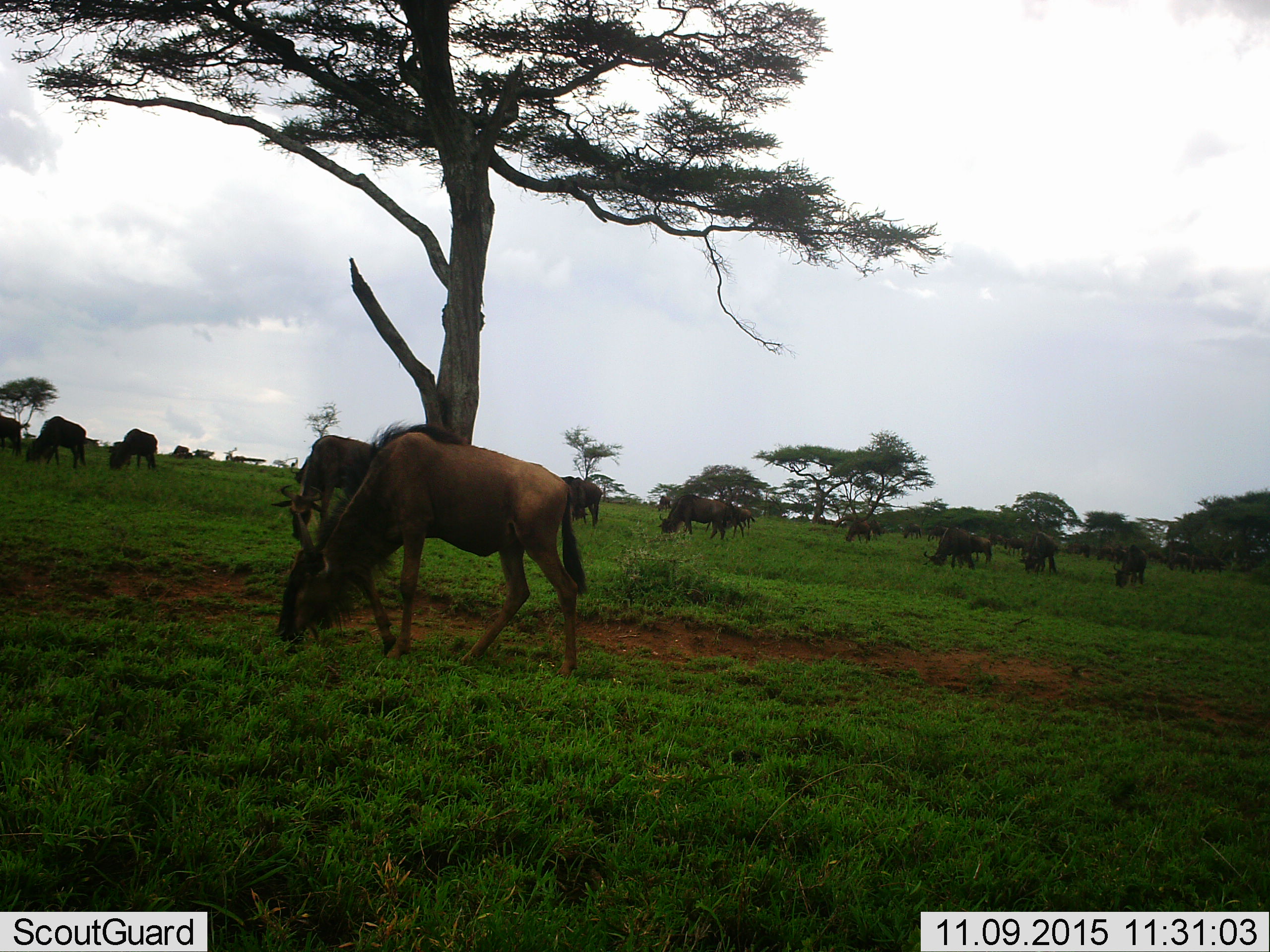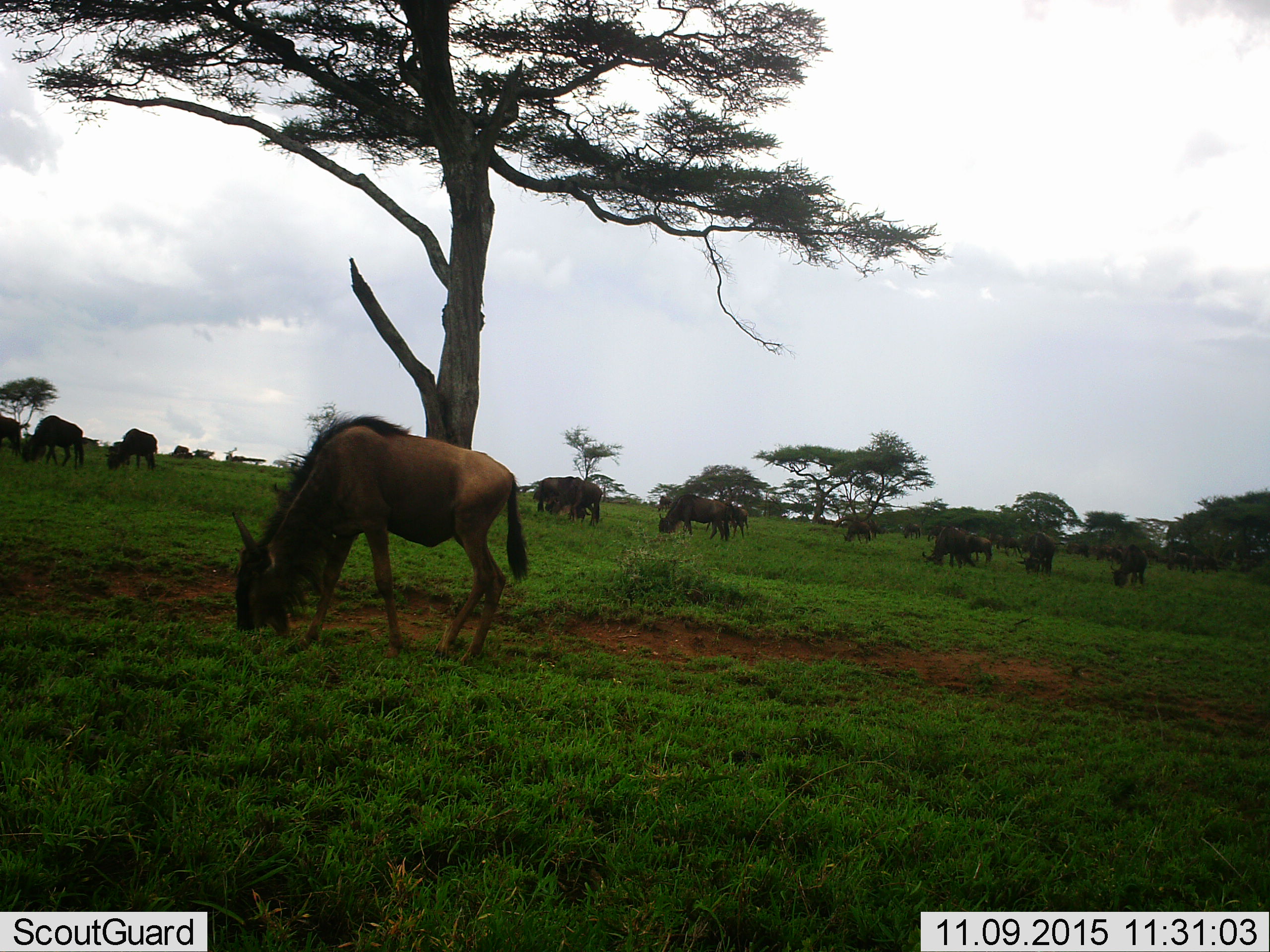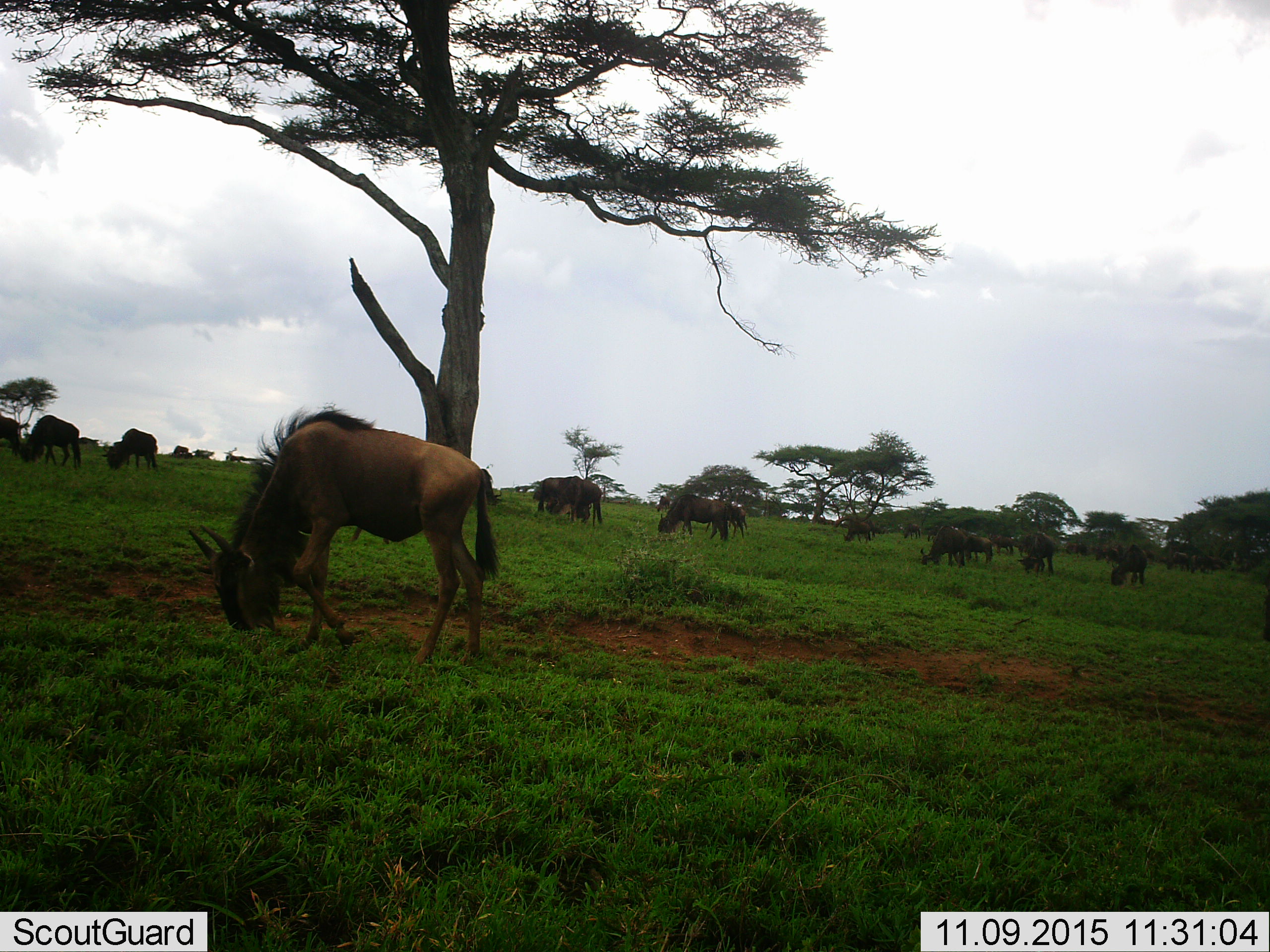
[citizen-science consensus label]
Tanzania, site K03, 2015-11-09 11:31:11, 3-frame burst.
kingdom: Animalia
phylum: Chordata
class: Mammalia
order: Artiodactyla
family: Bovidae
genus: Connochaetes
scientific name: Connochaetes taurinus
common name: blue wildebeest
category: wildebeest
Wildebeest (blue wildebeest) (Connochaetes taurinus), count 11-50. Behavior (volunteer vote fractions): standing 33%, resting 0%, moving 22%, interacting 0%. Young present (vote fraction): 11%. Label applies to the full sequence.